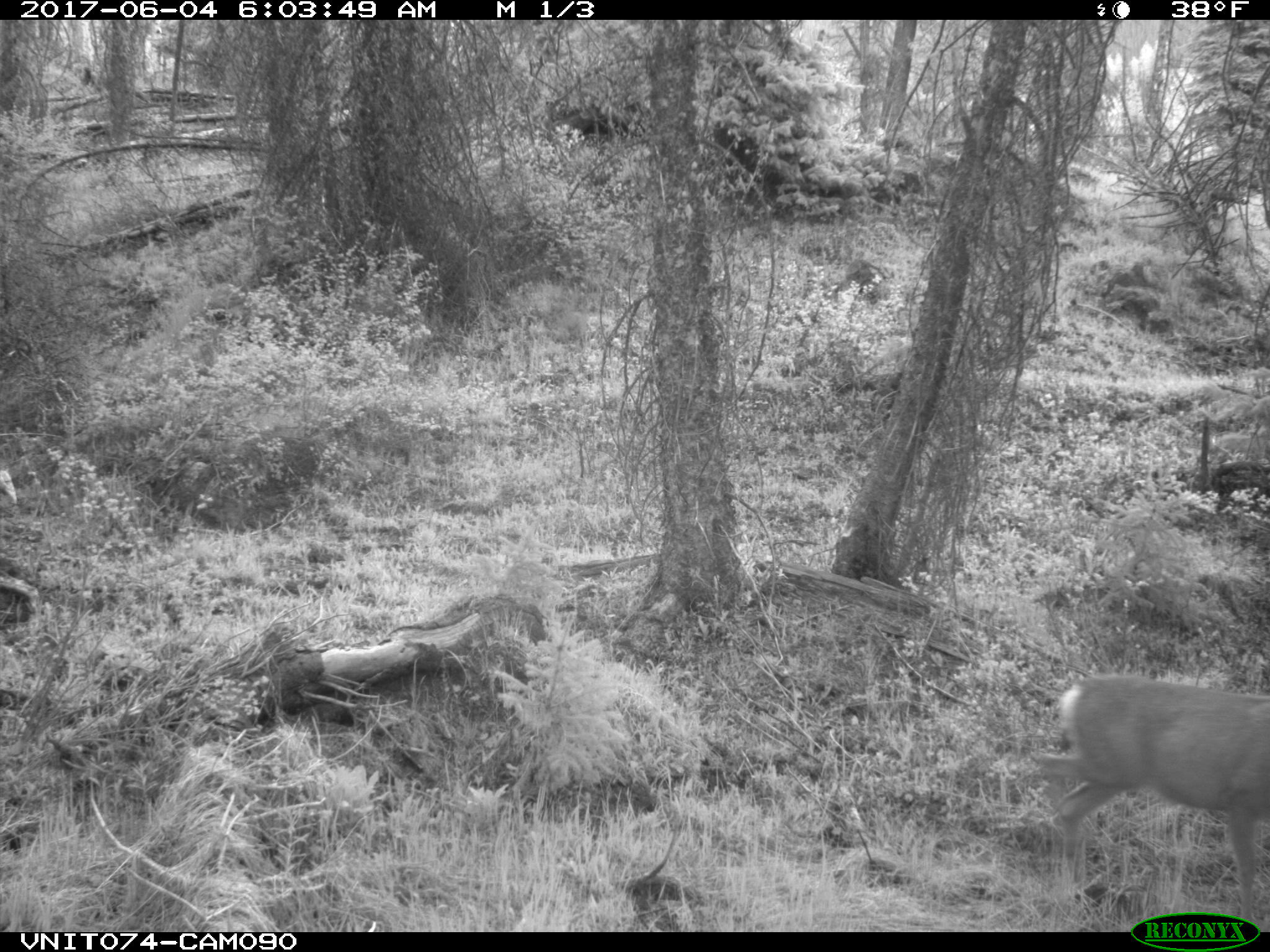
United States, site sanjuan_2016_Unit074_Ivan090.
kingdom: Animalia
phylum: Chordata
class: Mammalia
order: Artiodactyla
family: Cervidae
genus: Odocoileus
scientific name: Odocoileus hemionus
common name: mule deer